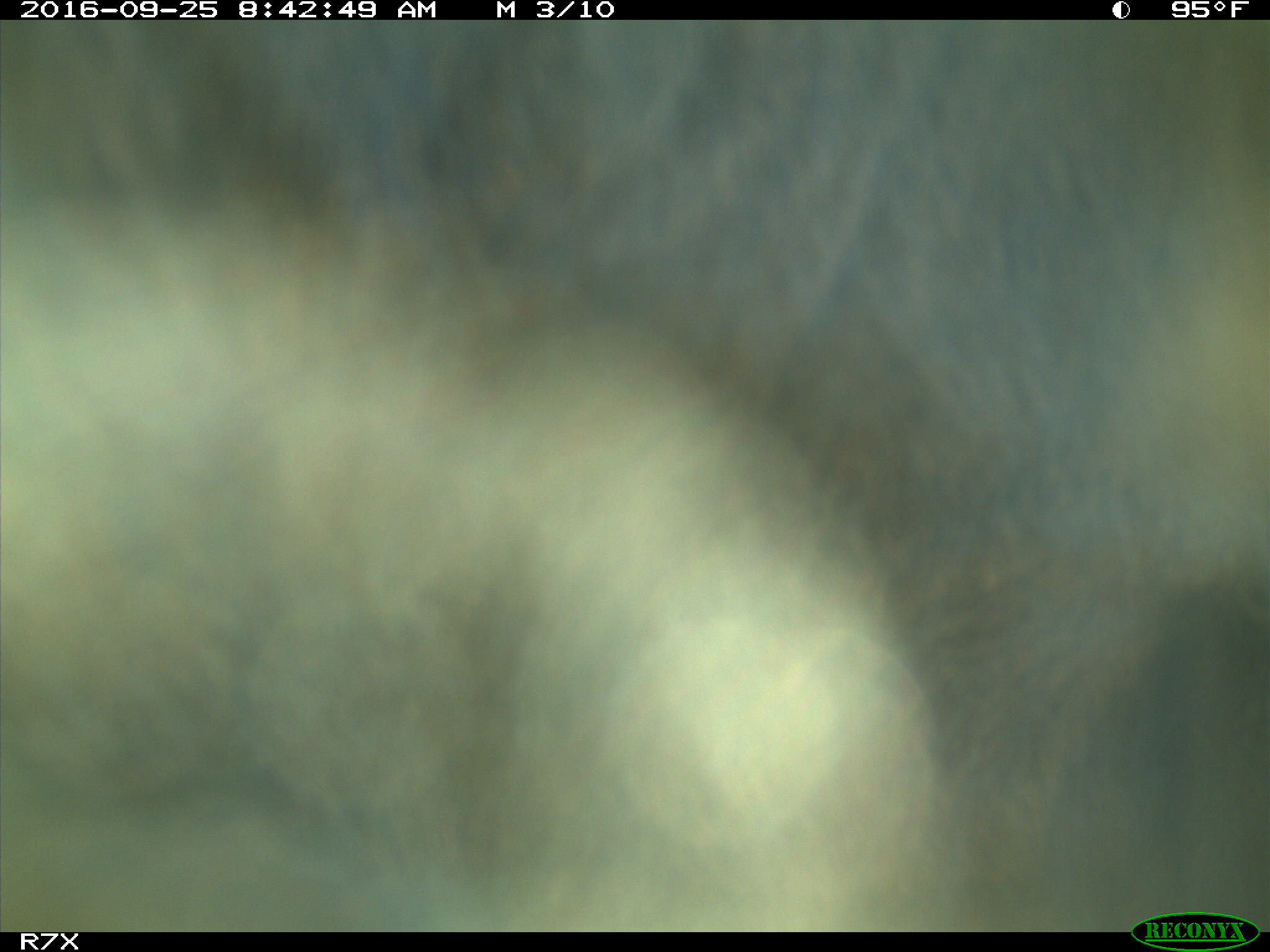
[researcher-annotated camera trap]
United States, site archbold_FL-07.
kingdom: Animalia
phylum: Chordata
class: Mammalia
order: Artiodactyla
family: Bovidae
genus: Bos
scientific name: Bos taurus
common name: domestic cow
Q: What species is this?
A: Bos taurus (domestic cow).